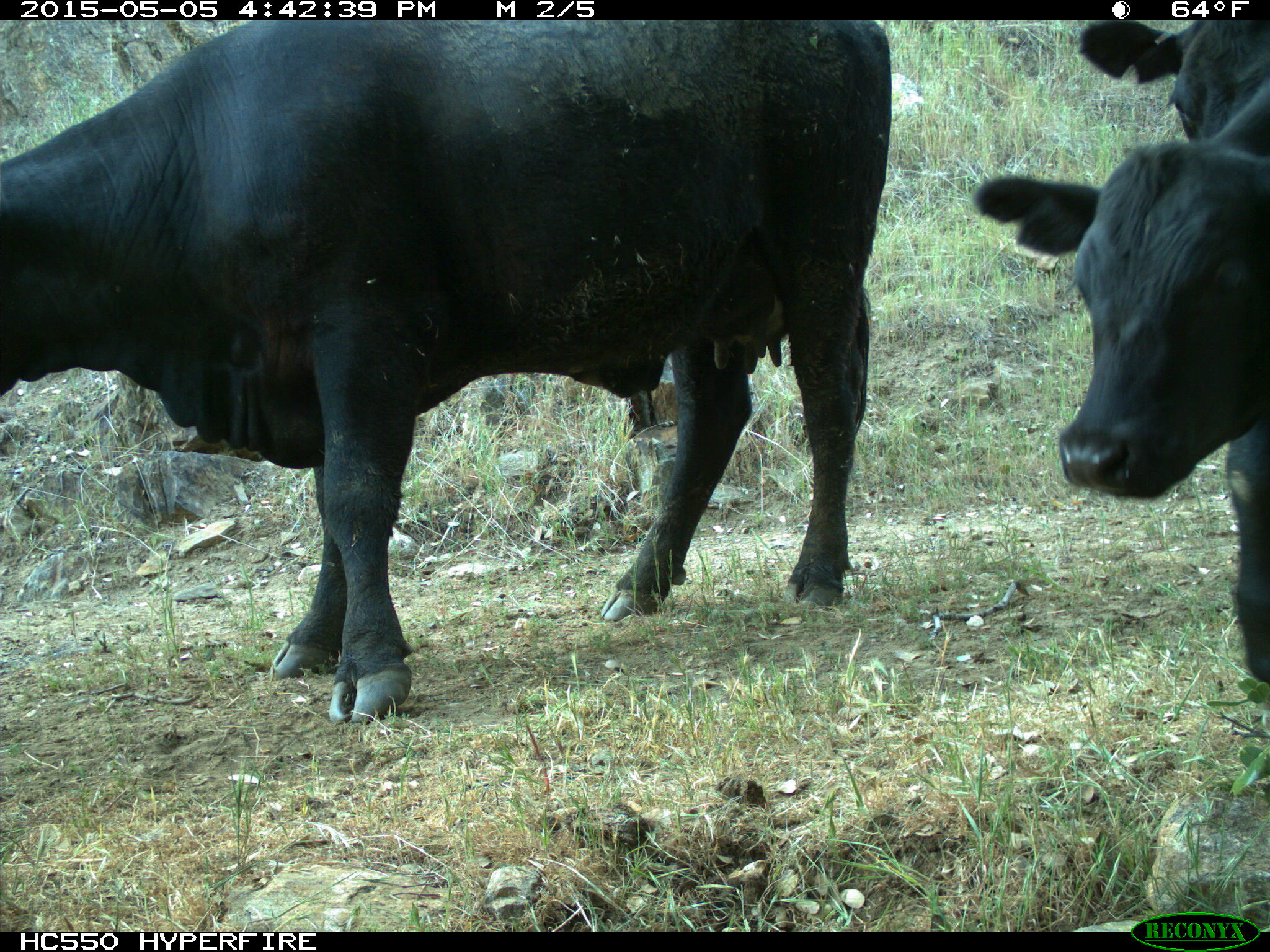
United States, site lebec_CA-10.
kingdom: Animalia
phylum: Chordata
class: Mammalia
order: Artiodactyla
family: Bovidae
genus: Bos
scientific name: Bos taurus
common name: domestic cow